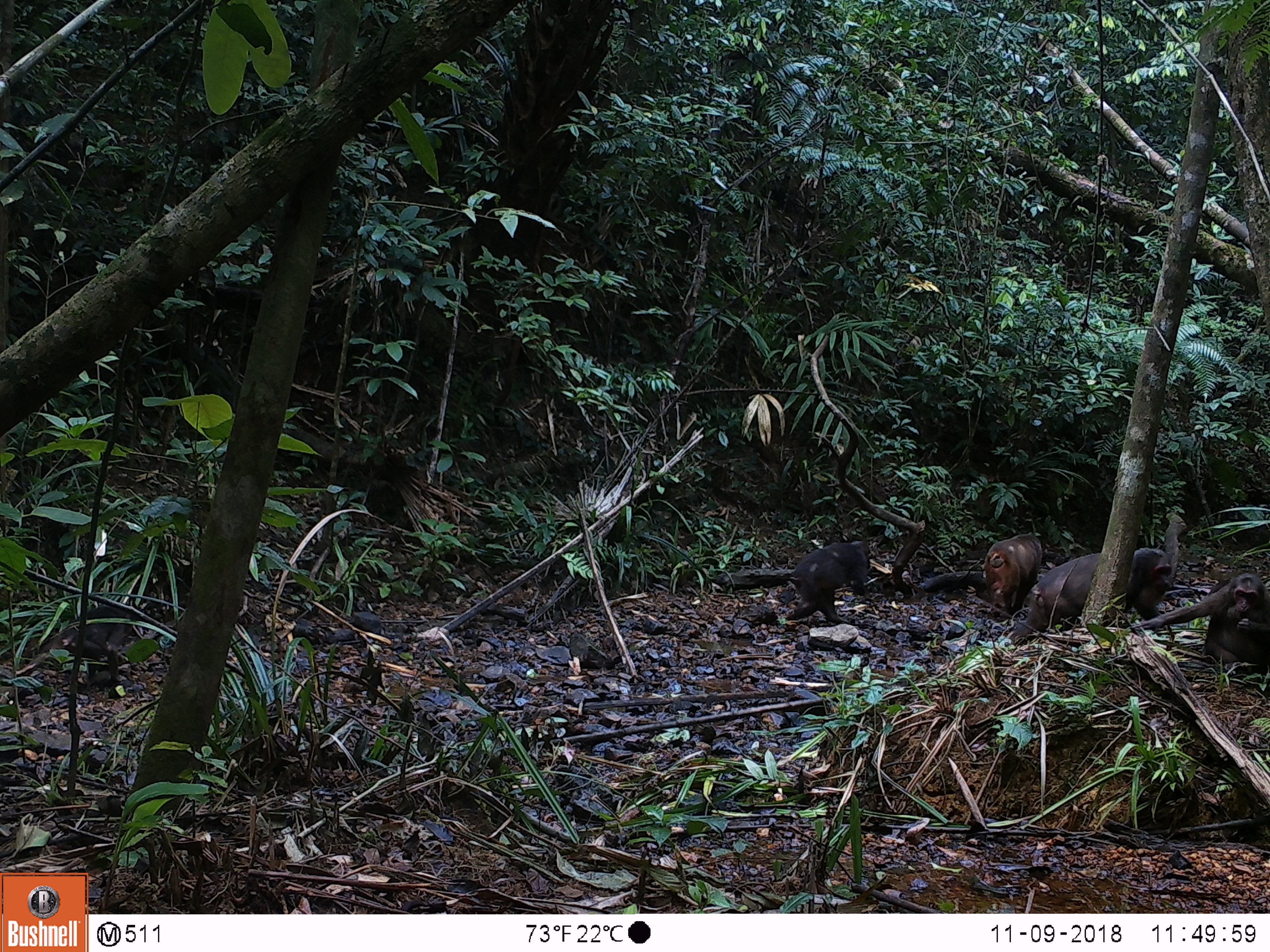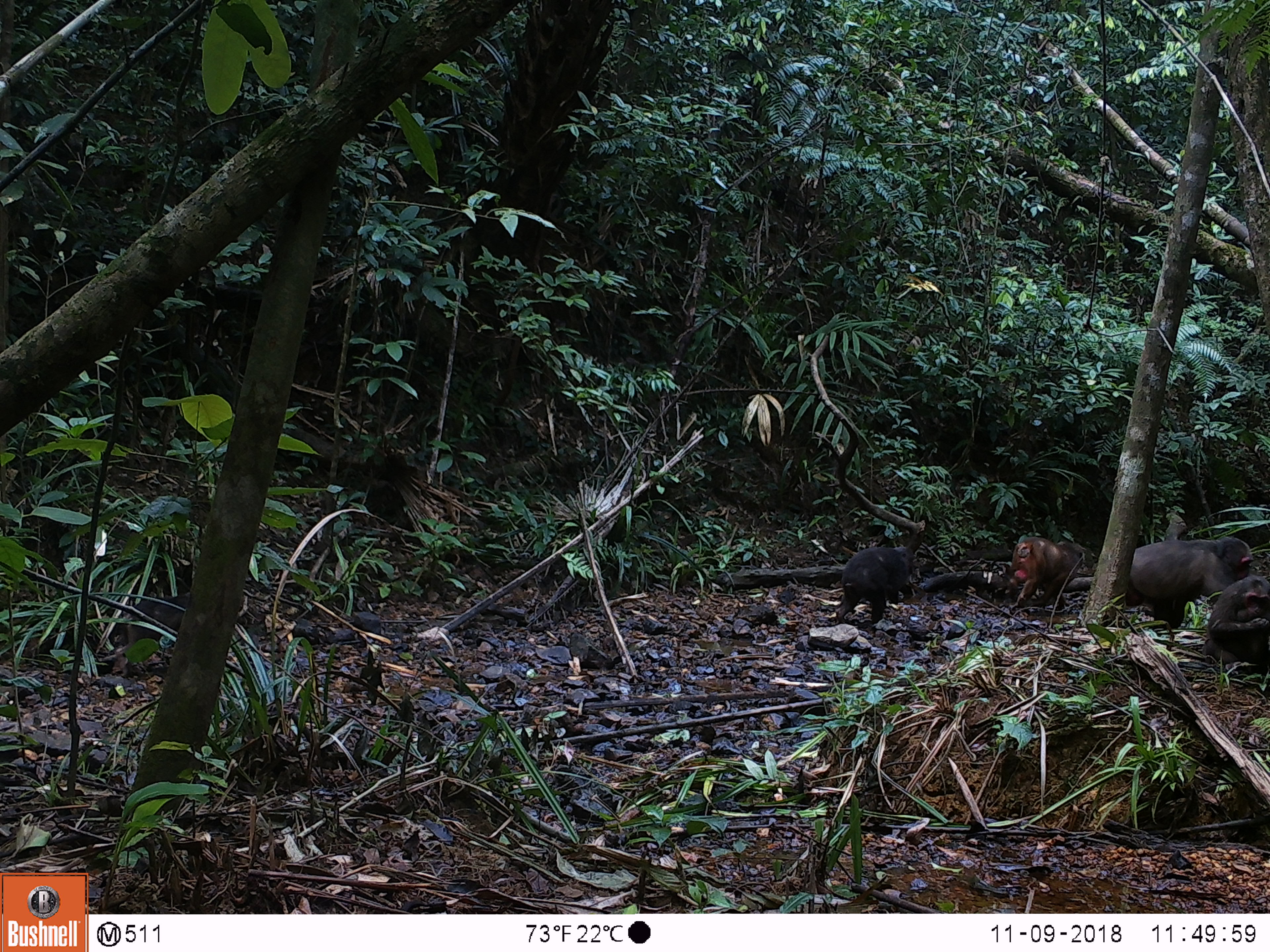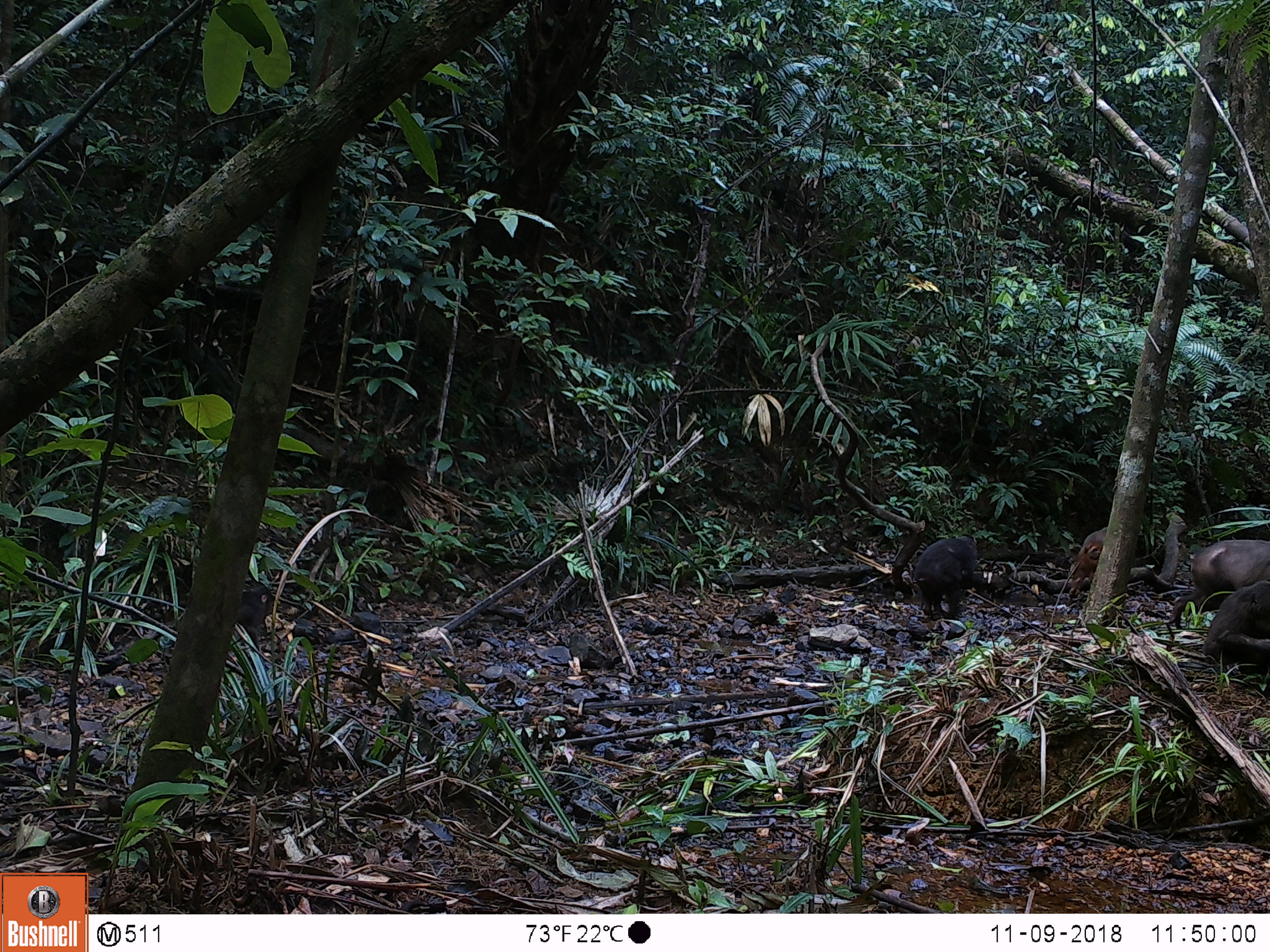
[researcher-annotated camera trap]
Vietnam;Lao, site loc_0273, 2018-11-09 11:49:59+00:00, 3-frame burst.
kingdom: Animalia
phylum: Chordata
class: Mammalia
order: Primates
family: Cercopithecidae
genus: Macaca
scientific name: Macaca arctoides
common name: stump-tailed macaque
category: stump tailed macaque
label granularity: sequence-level